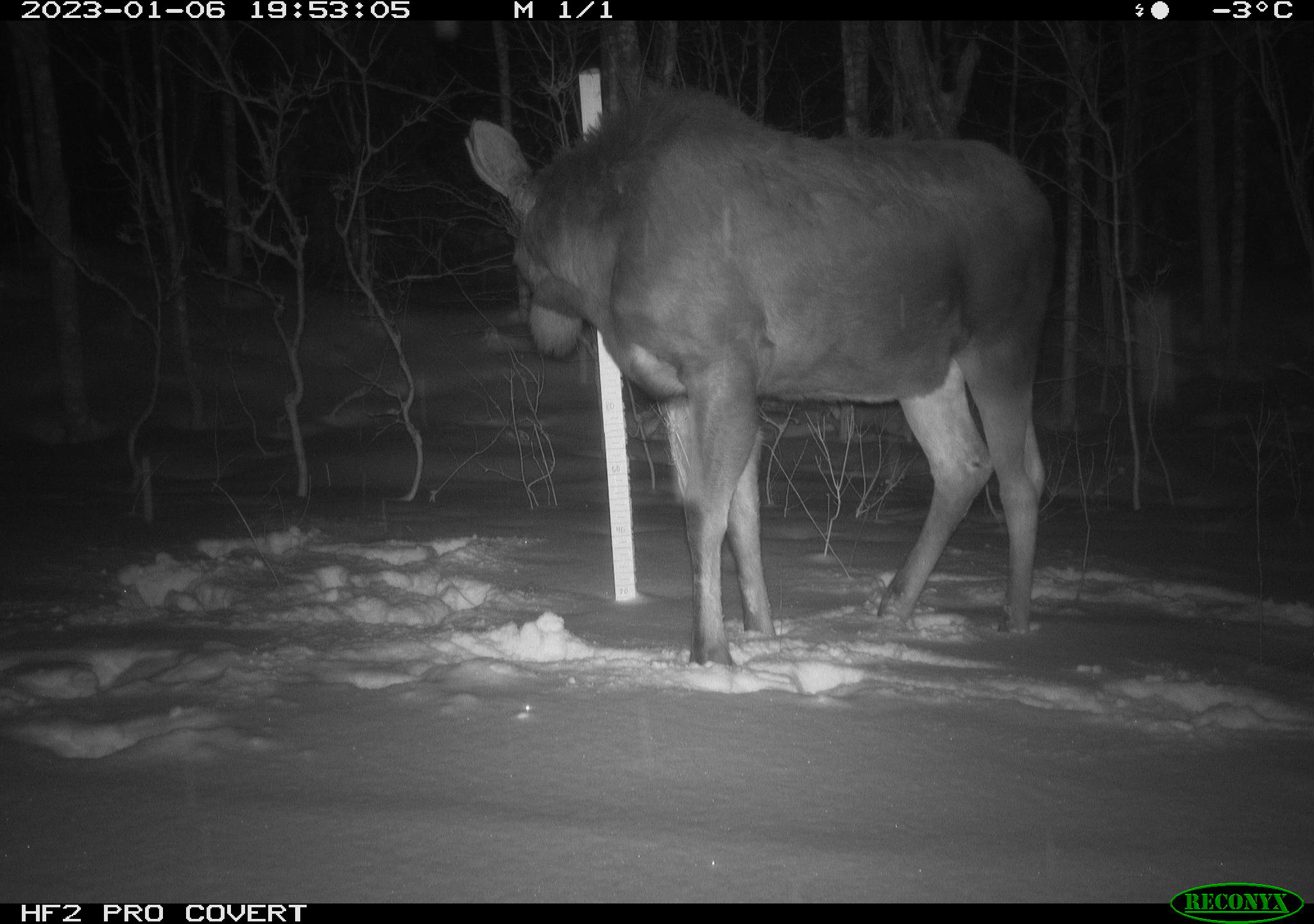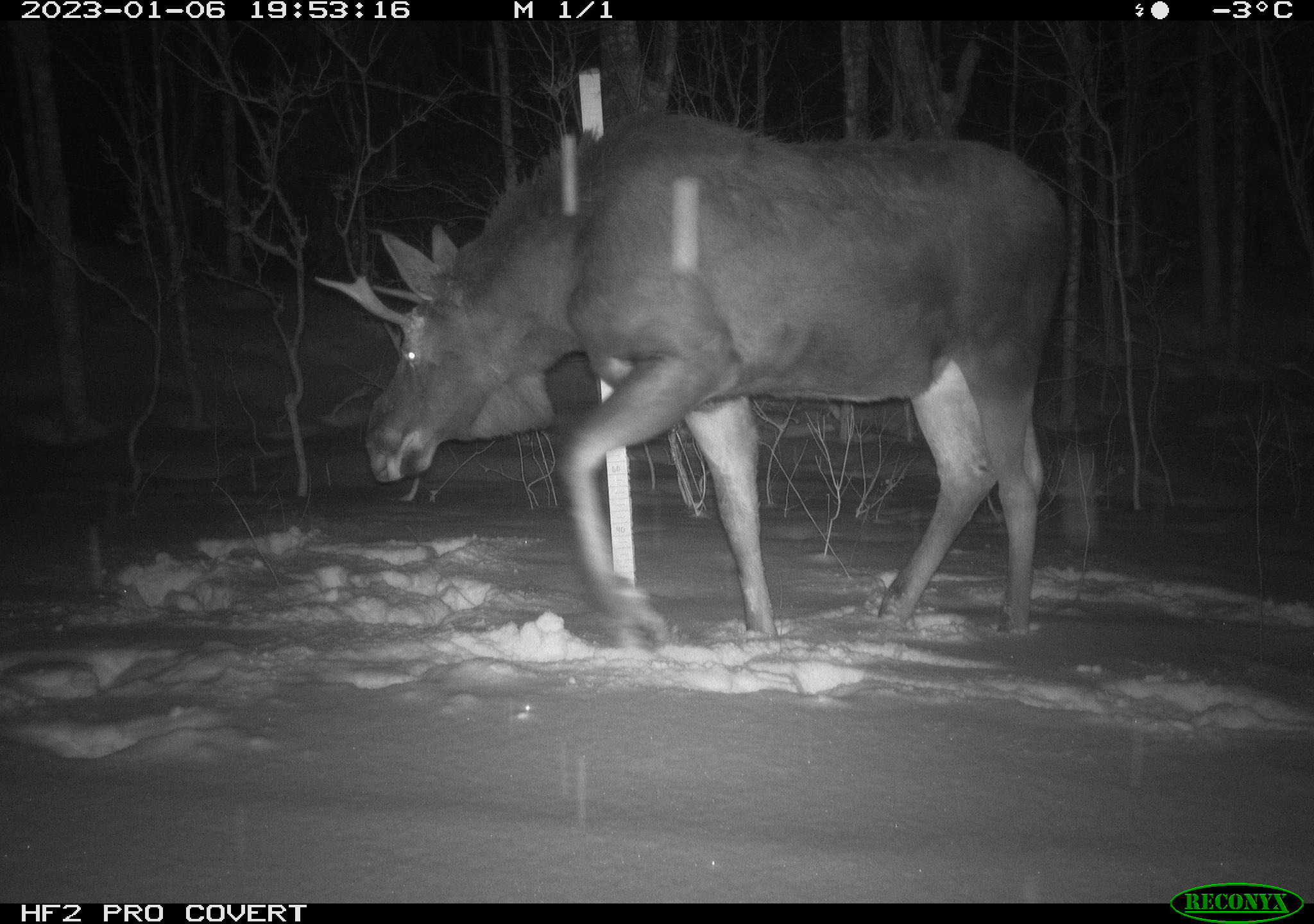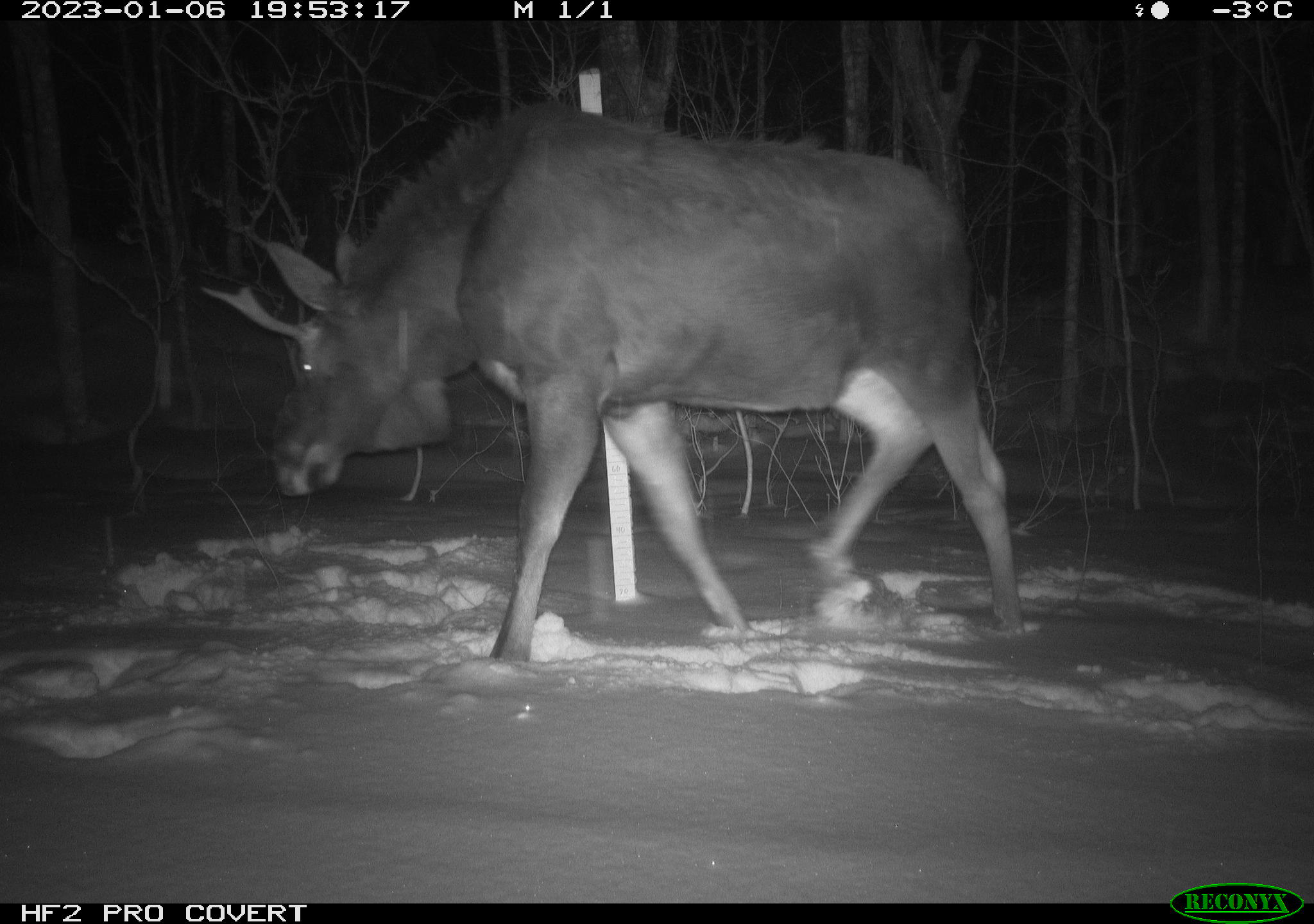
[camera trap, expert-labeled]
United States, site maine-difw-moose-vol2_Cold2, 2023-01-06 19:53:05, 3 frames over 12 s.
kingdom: Animalia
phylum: Chordata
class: Mammalia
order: Artiodactyla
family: Cervidae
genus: Alces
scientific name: Alces alces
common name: moose